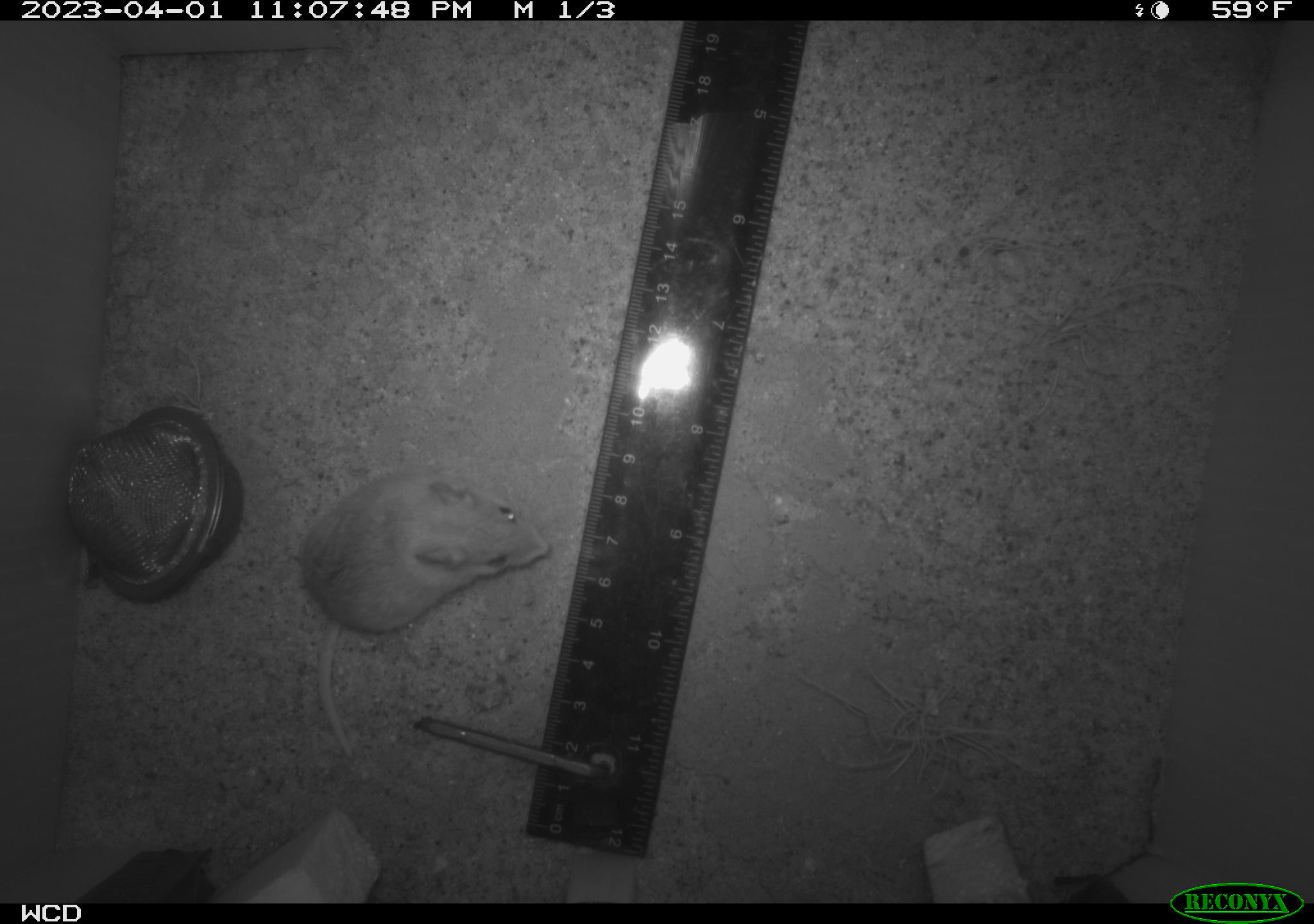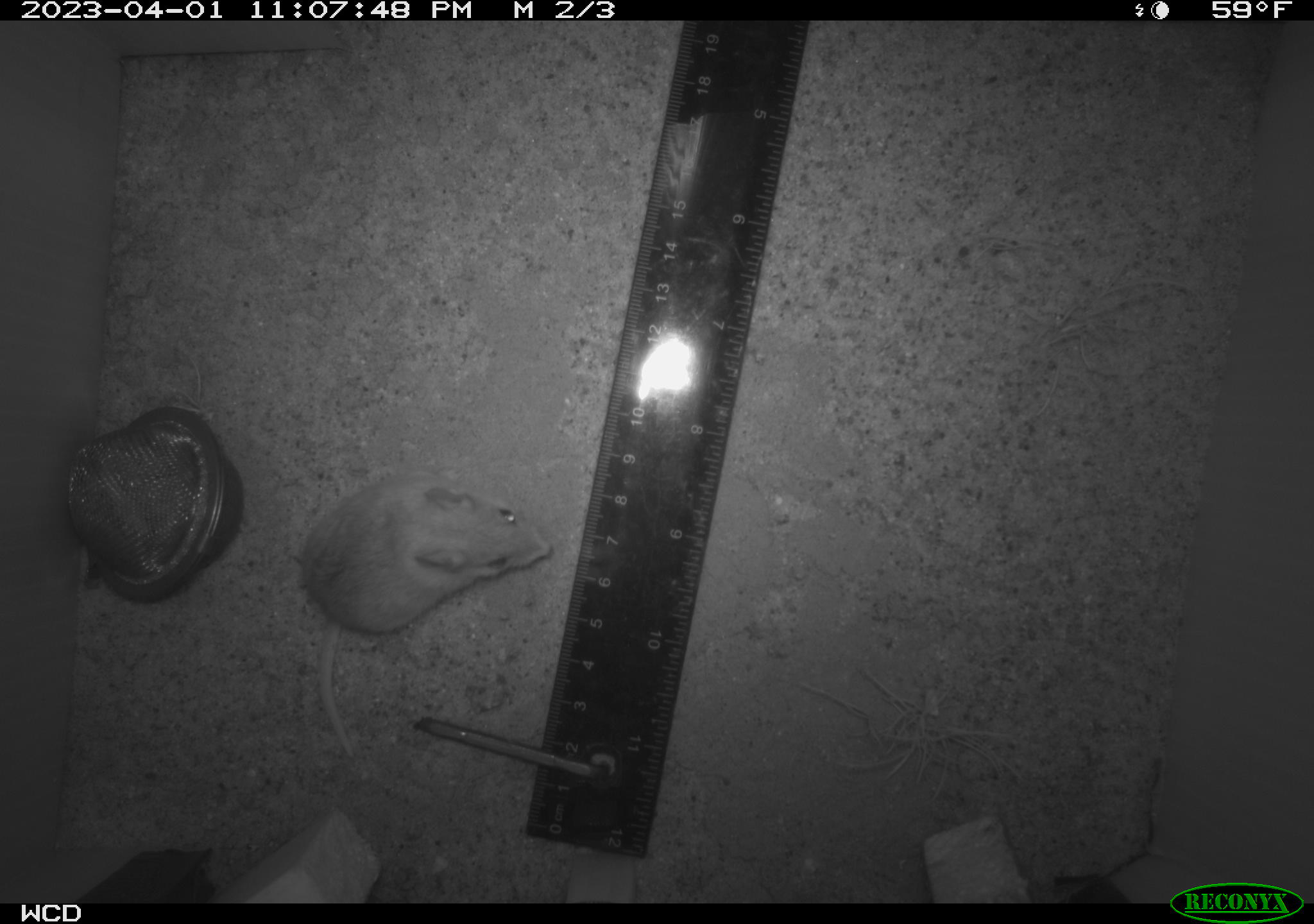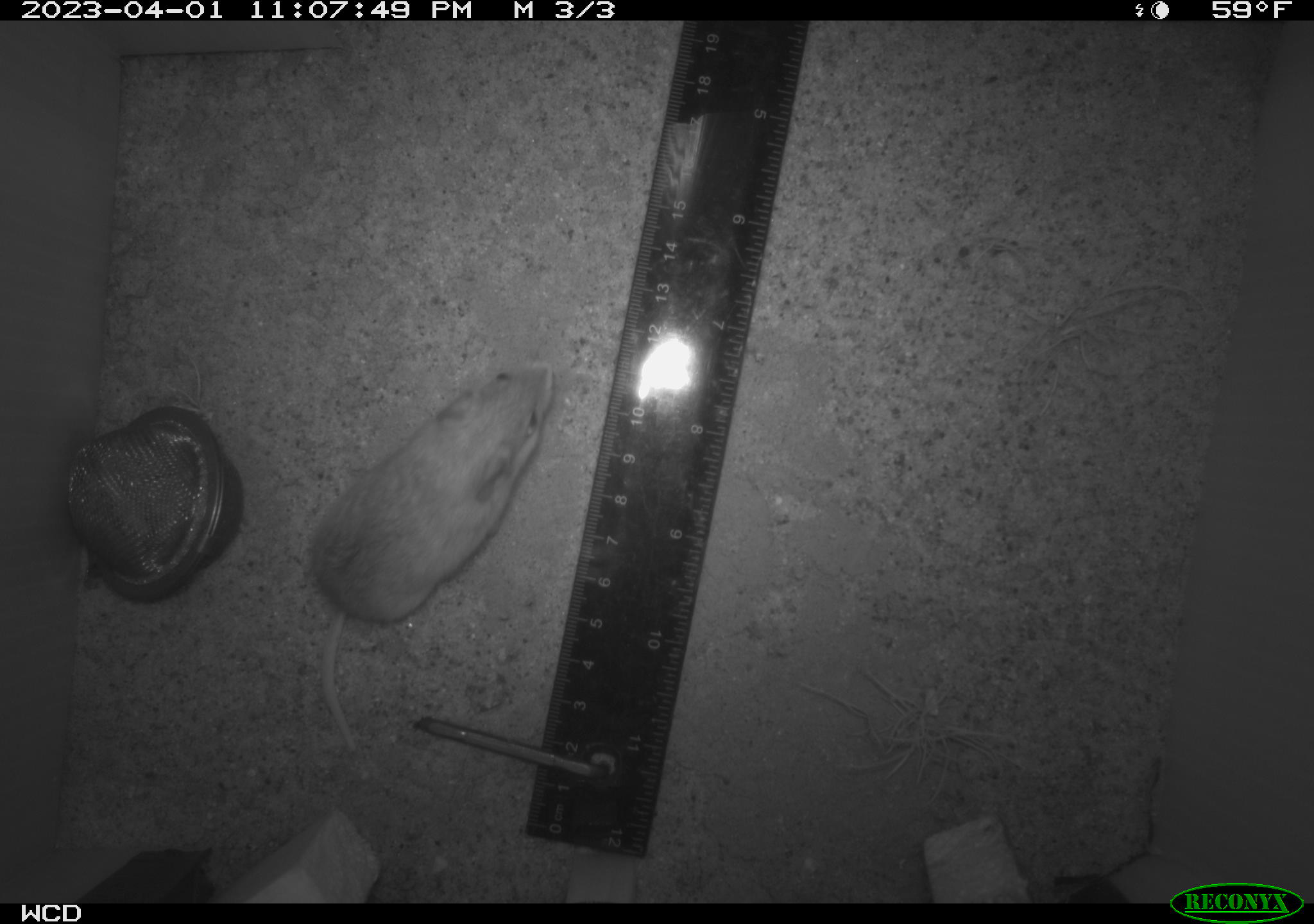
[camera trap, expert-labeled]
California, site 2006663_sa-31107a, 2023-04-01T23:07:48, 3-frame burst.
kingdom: Animalia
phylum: Chordata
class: Mammalia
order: Rodentia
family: Cricetidae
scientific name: Arvicolinae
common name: voles, lemmings, and muskrats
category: arvicolinae subfamily